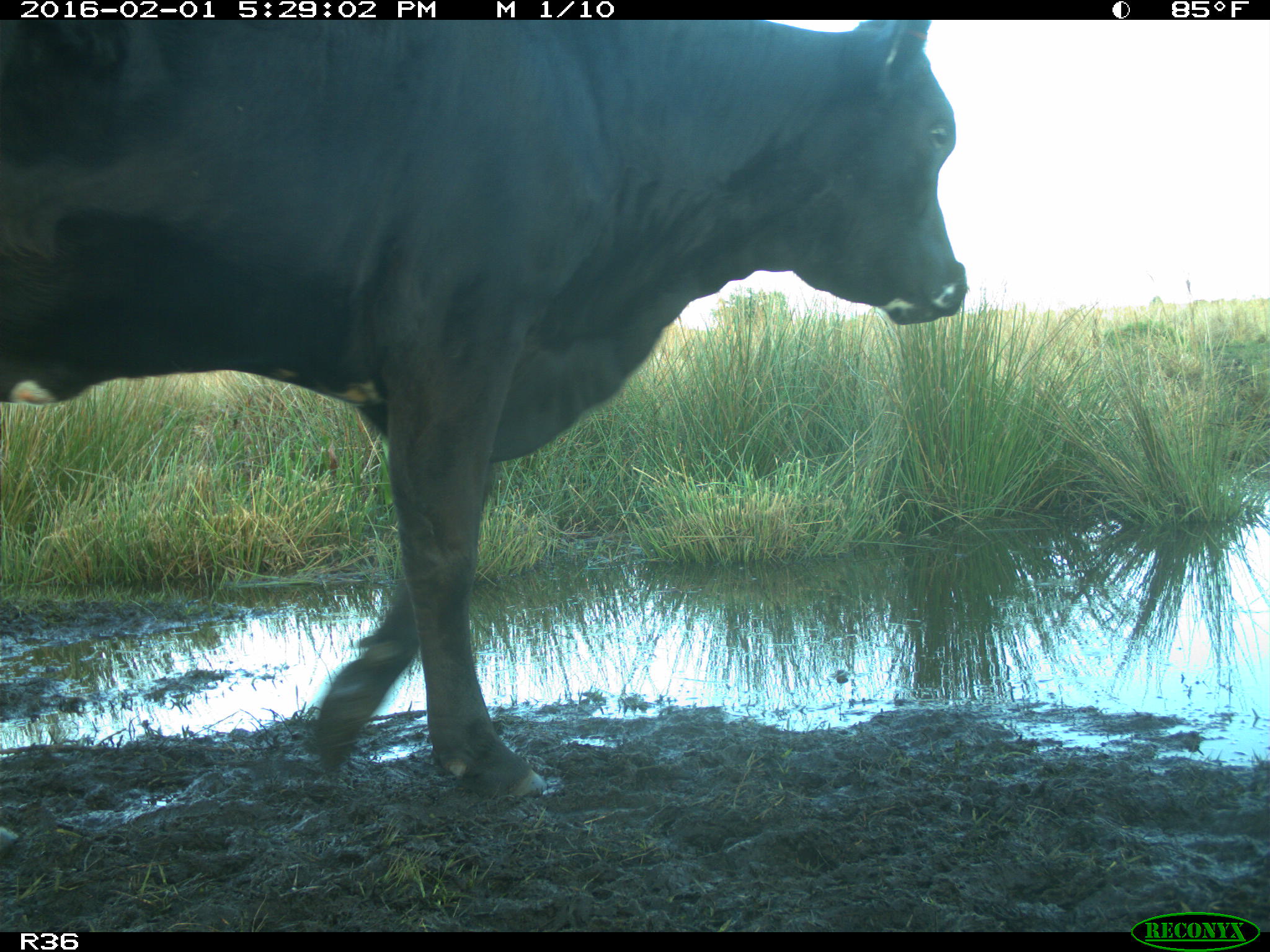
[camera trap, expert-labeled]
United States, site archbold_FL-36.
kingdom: Animalia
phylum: Chordata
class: Mammalia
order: Artiodactyla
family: Bovidae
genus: Bos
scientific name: Bos taurus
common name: domestic cow